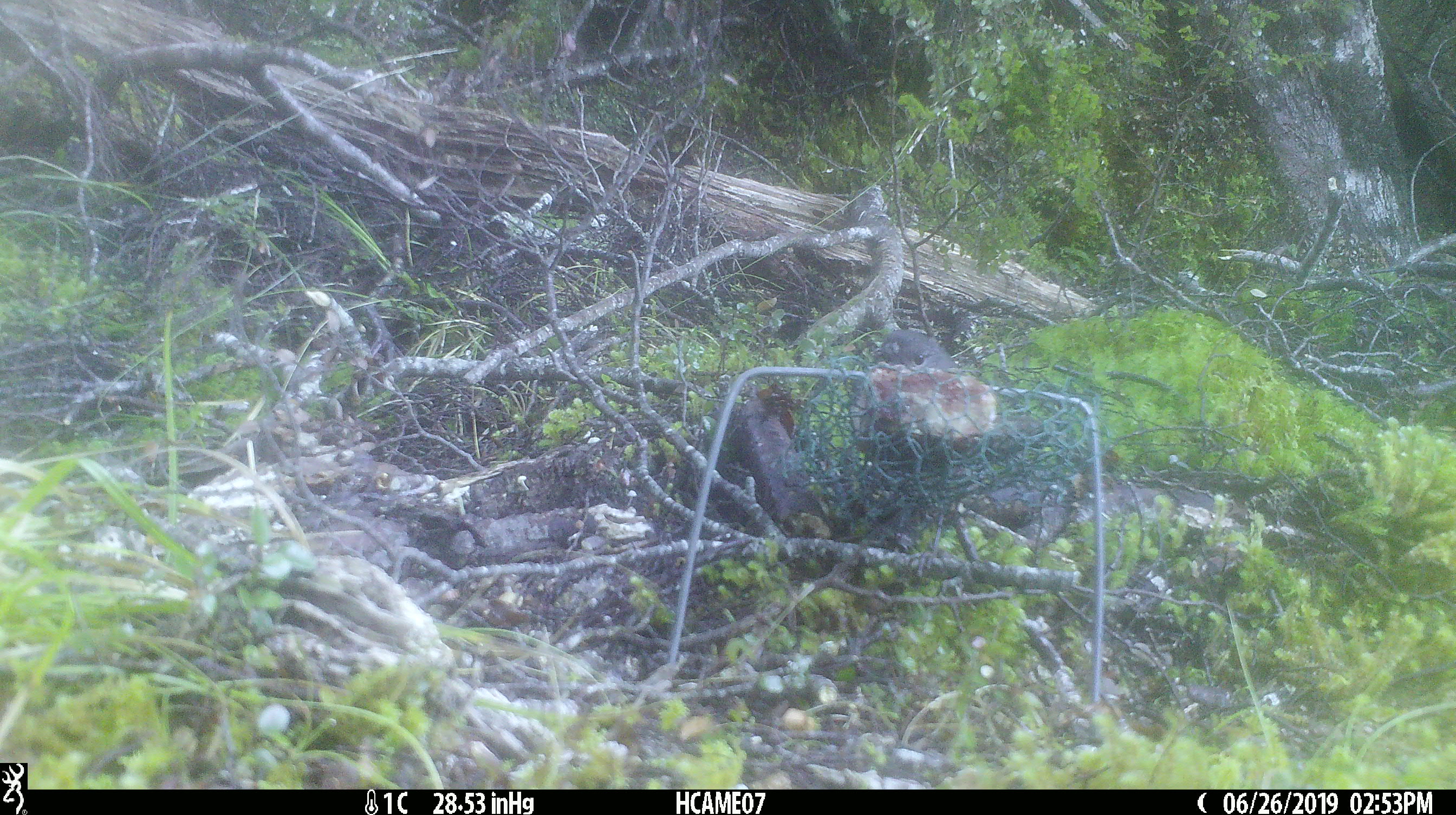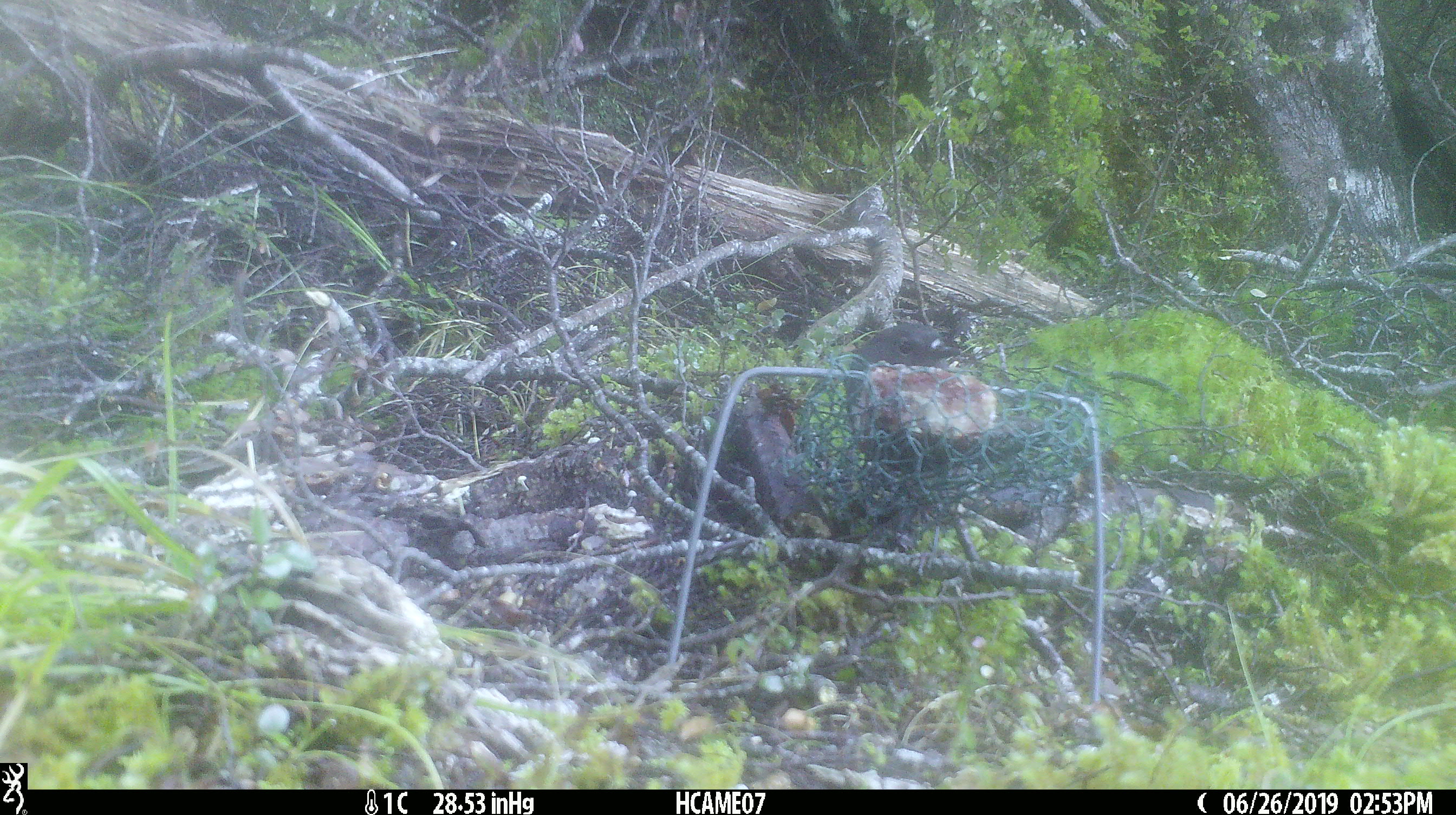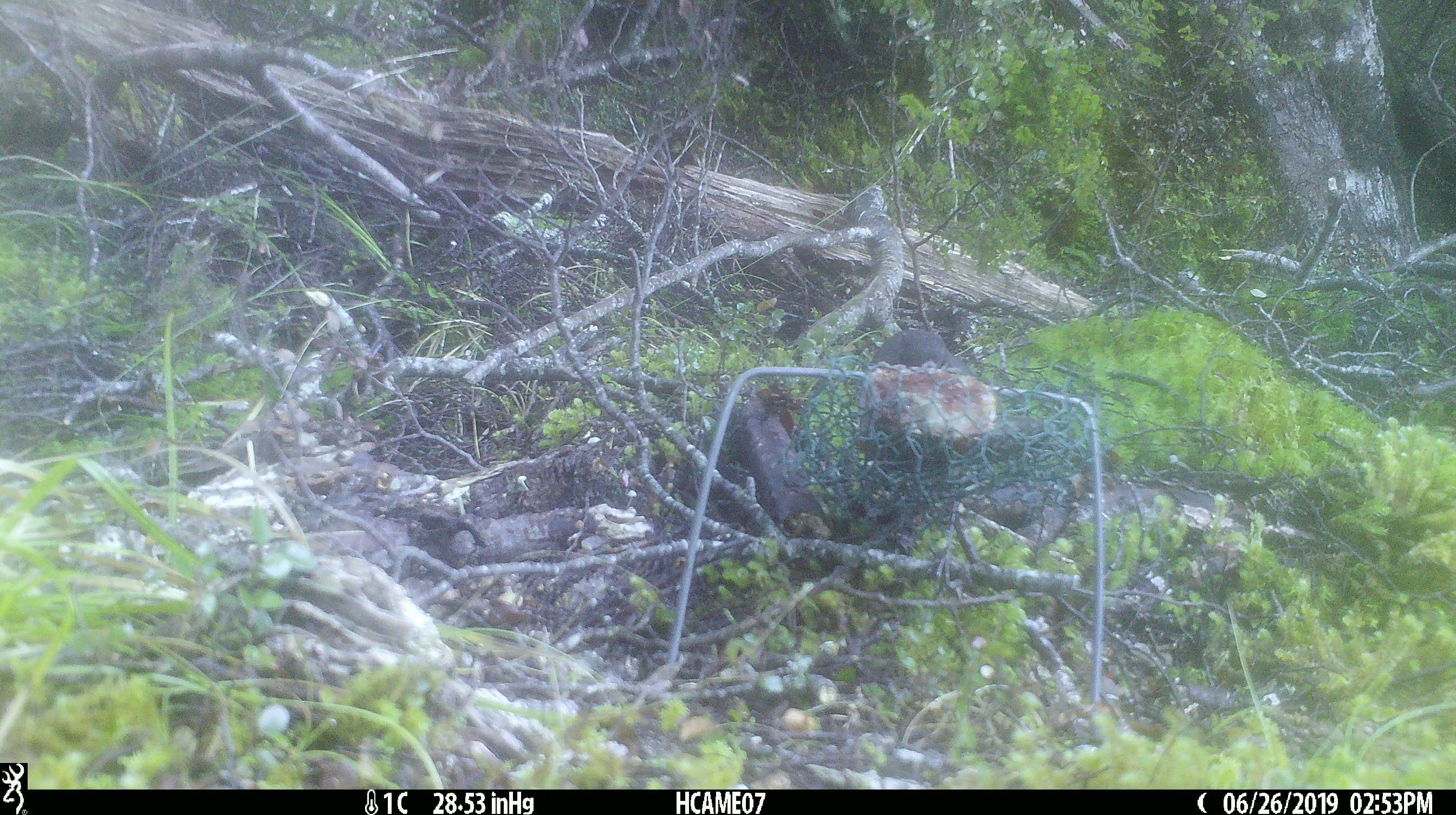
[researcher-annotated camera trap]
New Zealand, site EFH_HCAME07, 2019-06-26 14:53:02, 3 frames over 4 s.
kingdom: Animalia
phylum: Chordata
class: Aves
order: Passeriformes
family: Petroicidae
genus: Petroica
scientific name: Petroica australis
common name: new zealand robin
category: robin